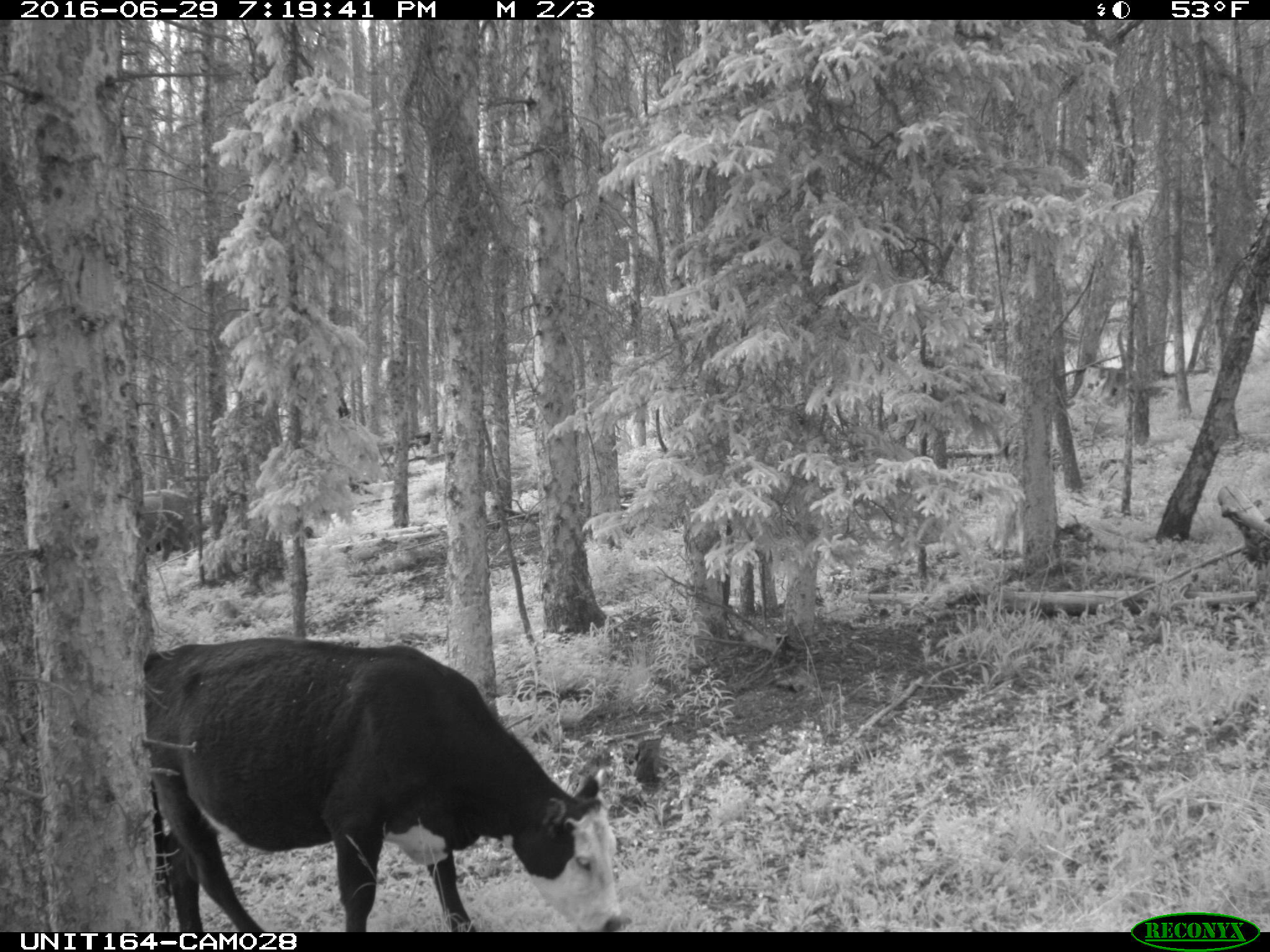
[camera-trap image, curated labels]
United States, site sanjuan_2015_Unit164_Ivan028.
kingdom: Animalia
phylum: Chordata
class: Mammalia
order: Artiodactyla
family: Bovidae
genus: Bos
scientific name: Bos taurus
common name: domestic cow